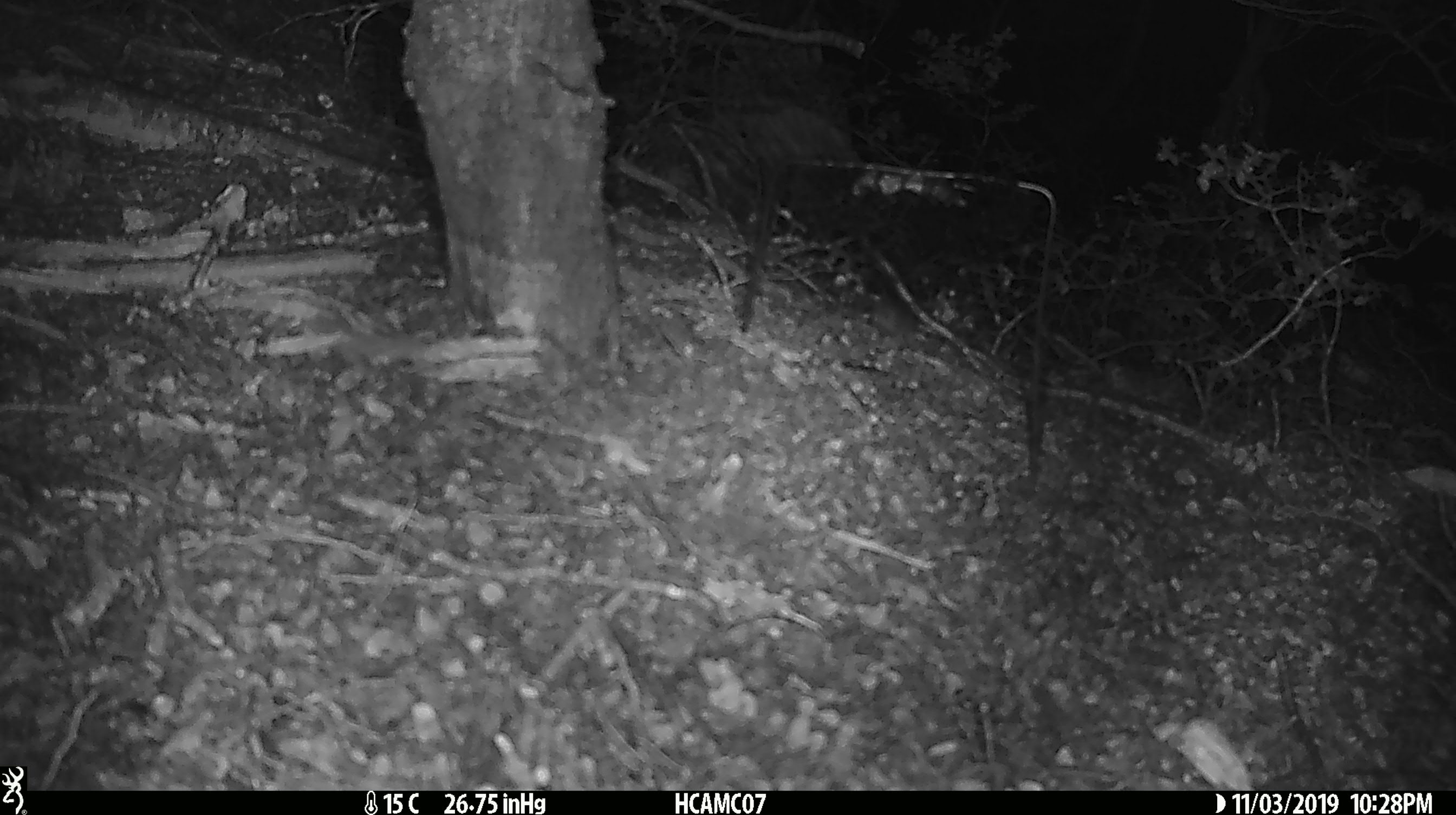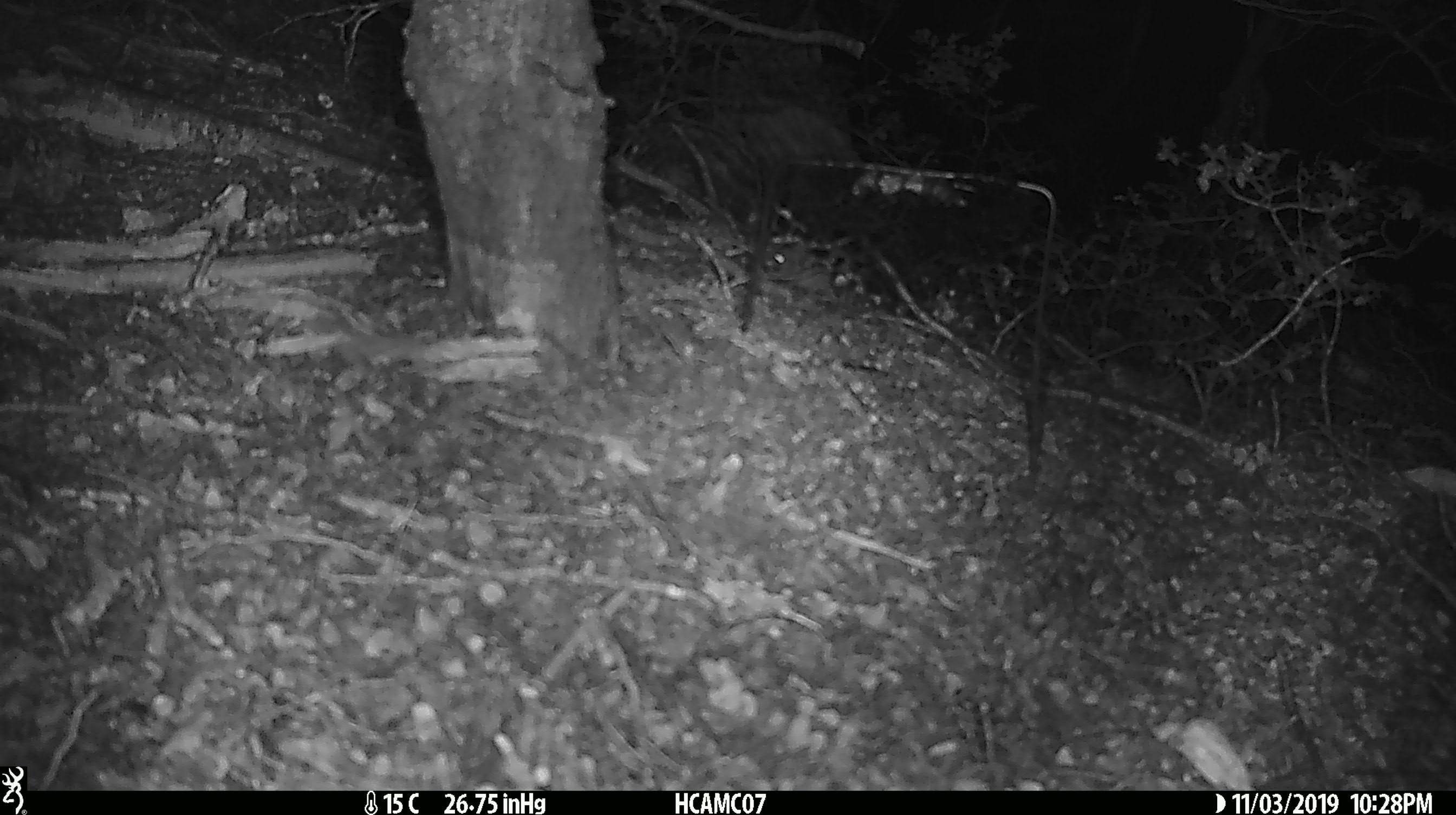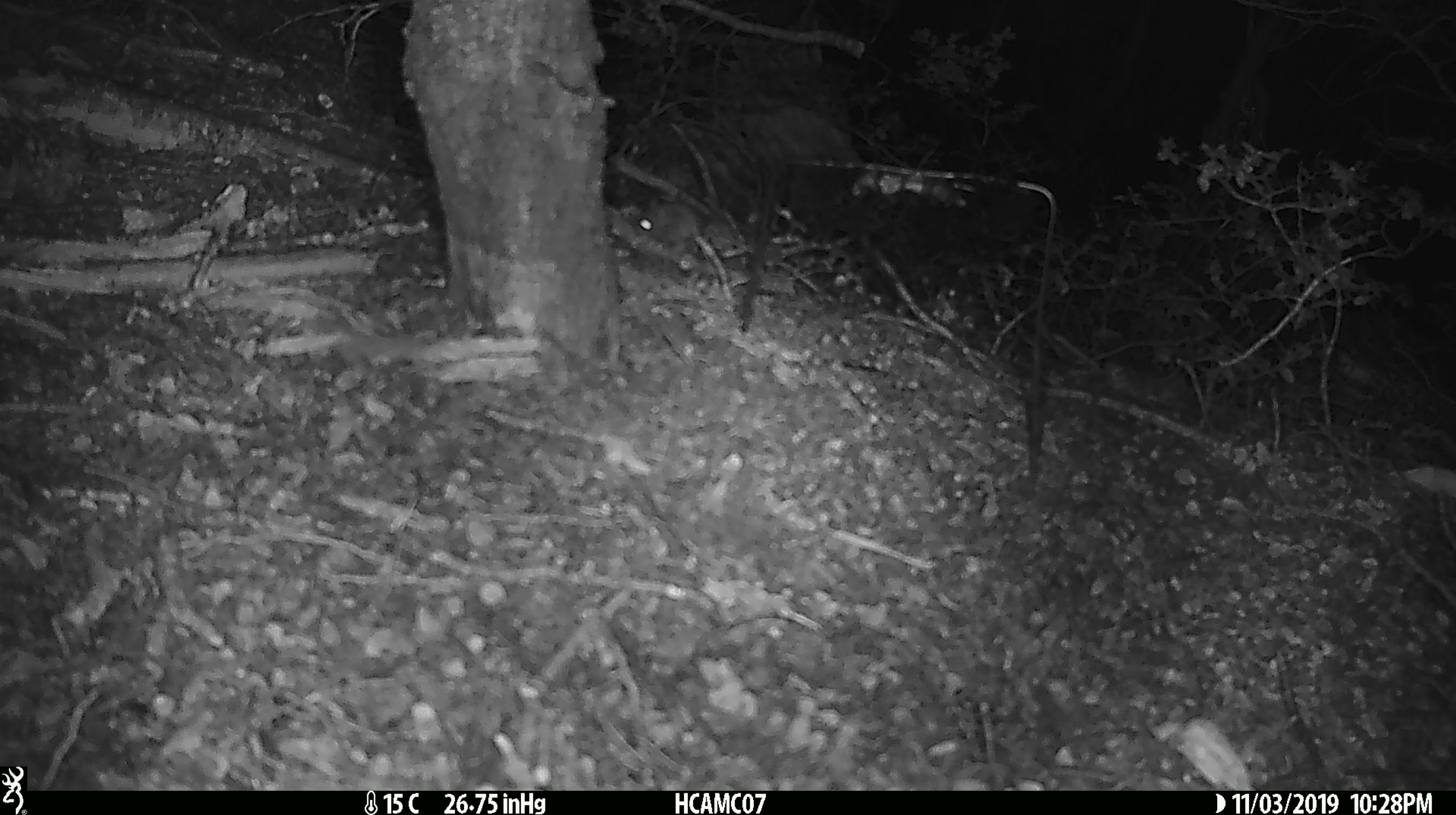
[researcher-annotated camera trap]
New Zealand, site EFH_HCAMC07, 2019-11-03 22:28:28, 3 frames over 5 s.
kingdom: Animalia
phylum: Chordata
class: Mammalia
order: Rodentia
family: Muridae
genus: Mus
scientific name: Mus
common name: mouse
Mouse (Mus).